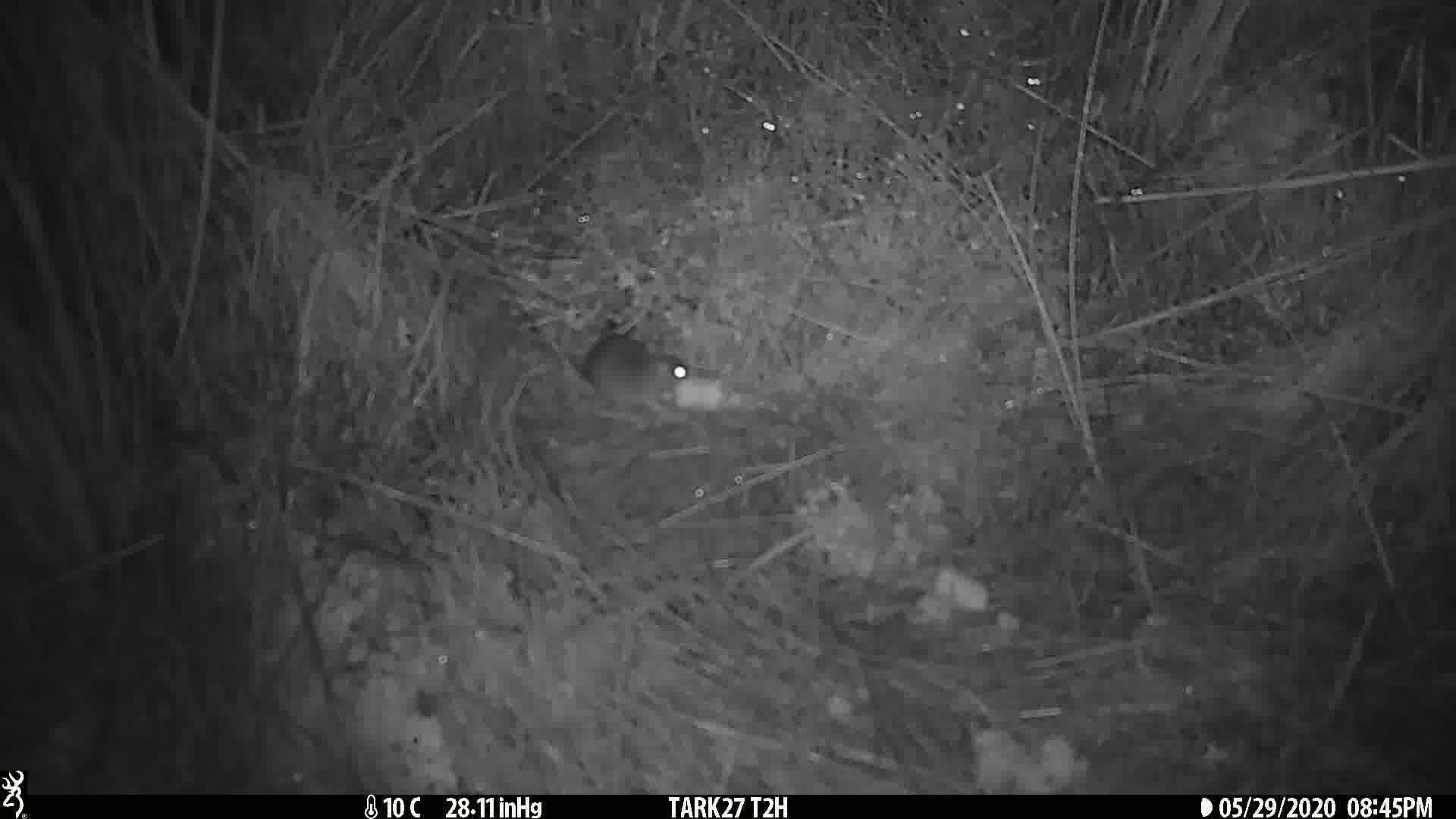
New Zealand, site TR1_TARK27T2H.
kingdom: Animalia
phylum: Chordata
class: Mammalia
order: Rodentia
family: Muridae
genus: Mus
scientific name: Mus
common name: mouse